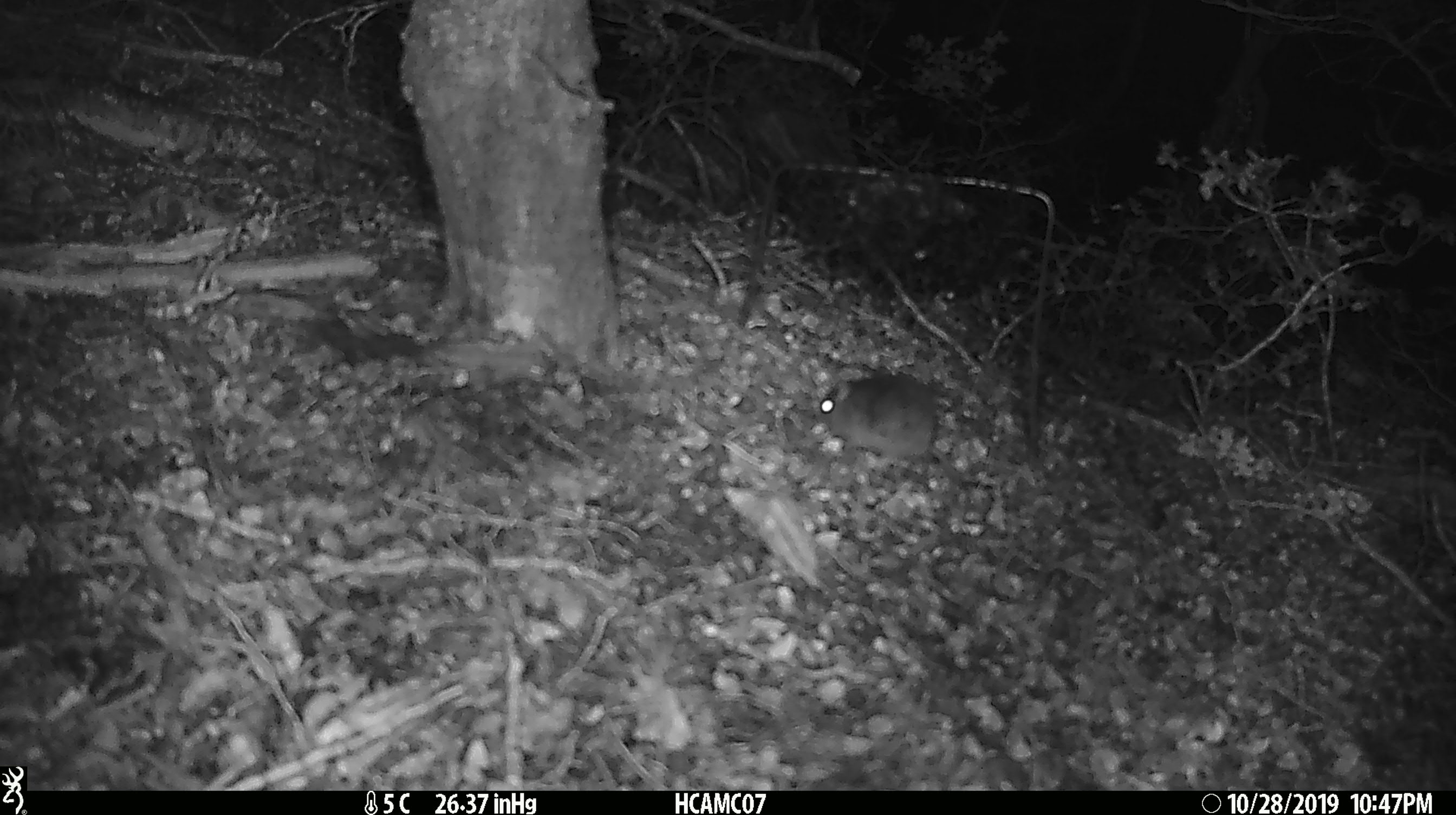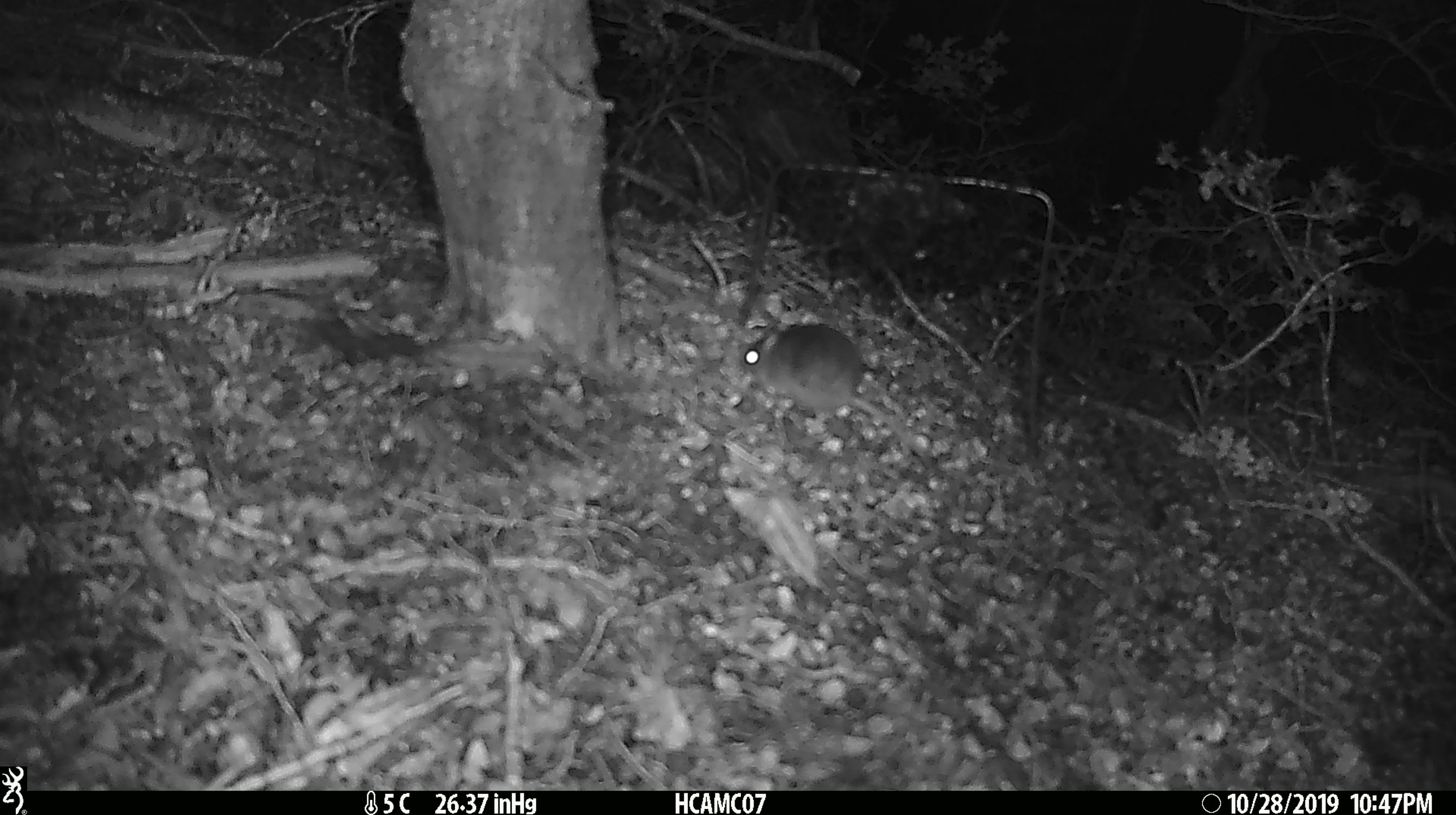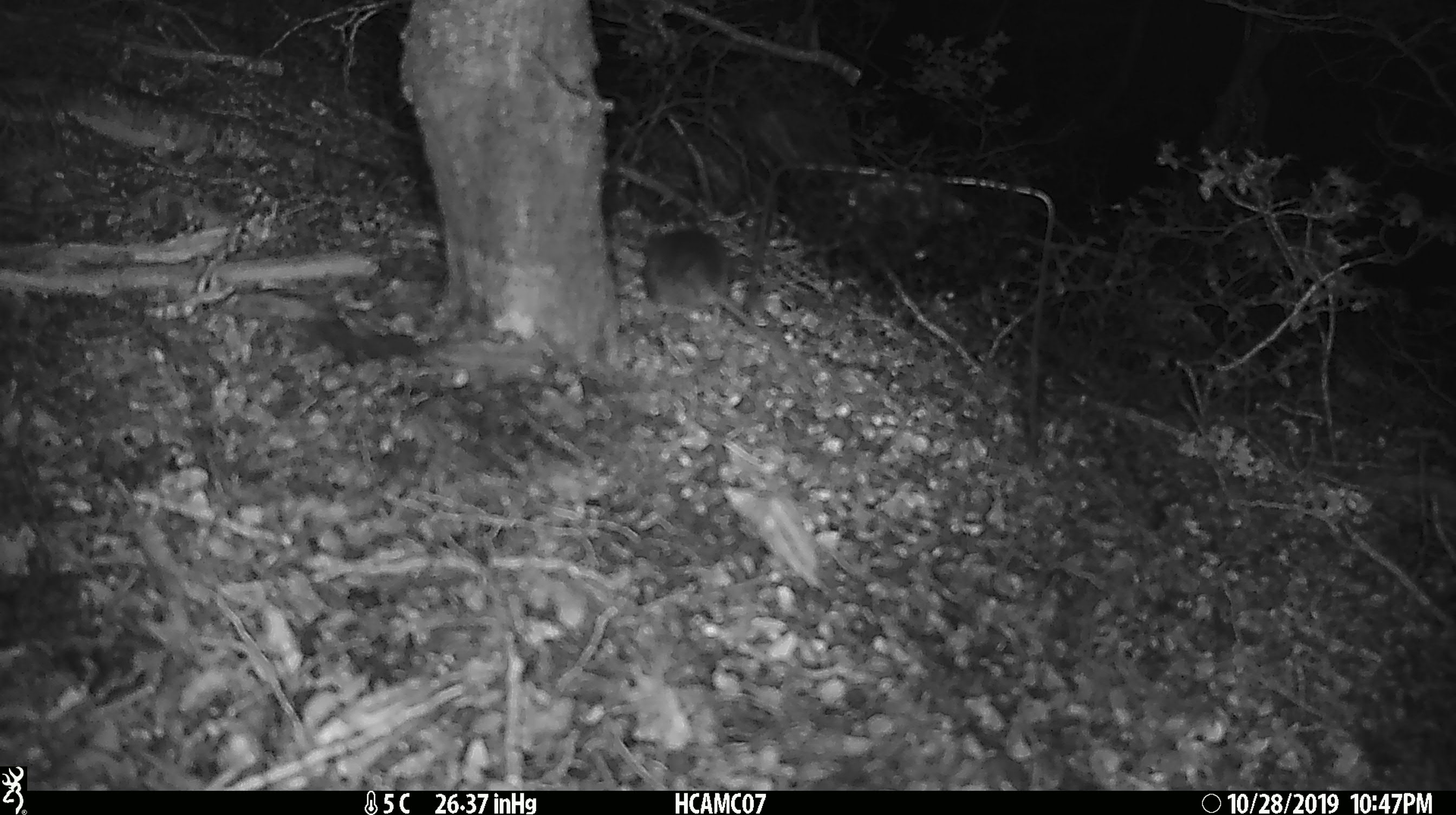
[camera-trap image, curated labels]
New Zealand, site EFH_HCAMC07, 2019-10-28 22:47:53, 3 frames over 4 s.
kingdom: Animalia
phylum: Chordata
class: Mammalia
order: Rodentia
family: Muridae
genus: Mus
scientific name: Mus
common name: mouse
Mouse (Mus).